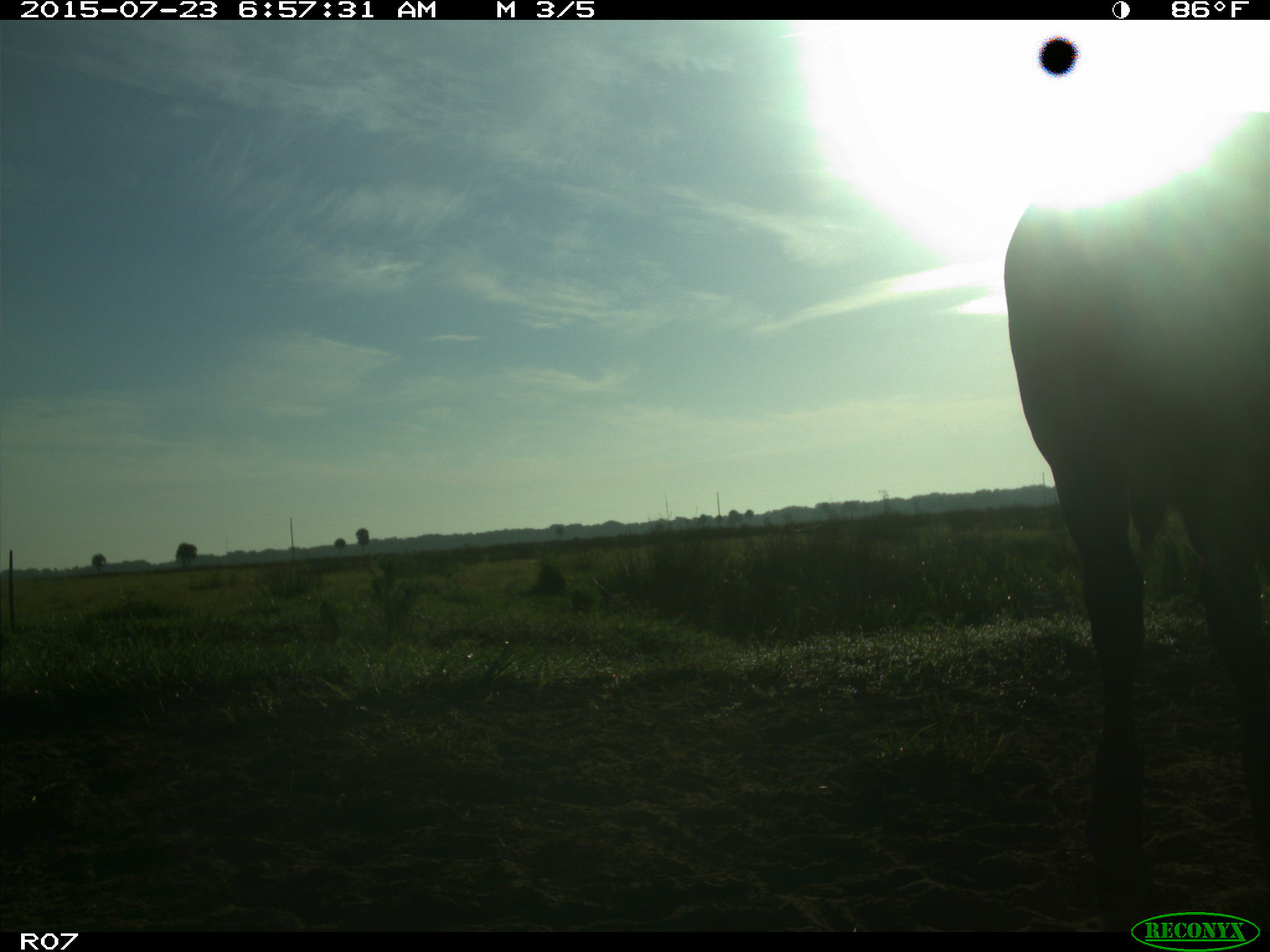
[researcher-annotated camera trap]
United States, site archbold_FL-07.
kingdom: Animalia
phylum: Chordata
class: Mammalia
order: Artiodactyla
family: Bovidae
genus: Bos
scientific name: Bos taurus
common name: domestic cow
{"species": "Bos taurus (domestic cow)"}